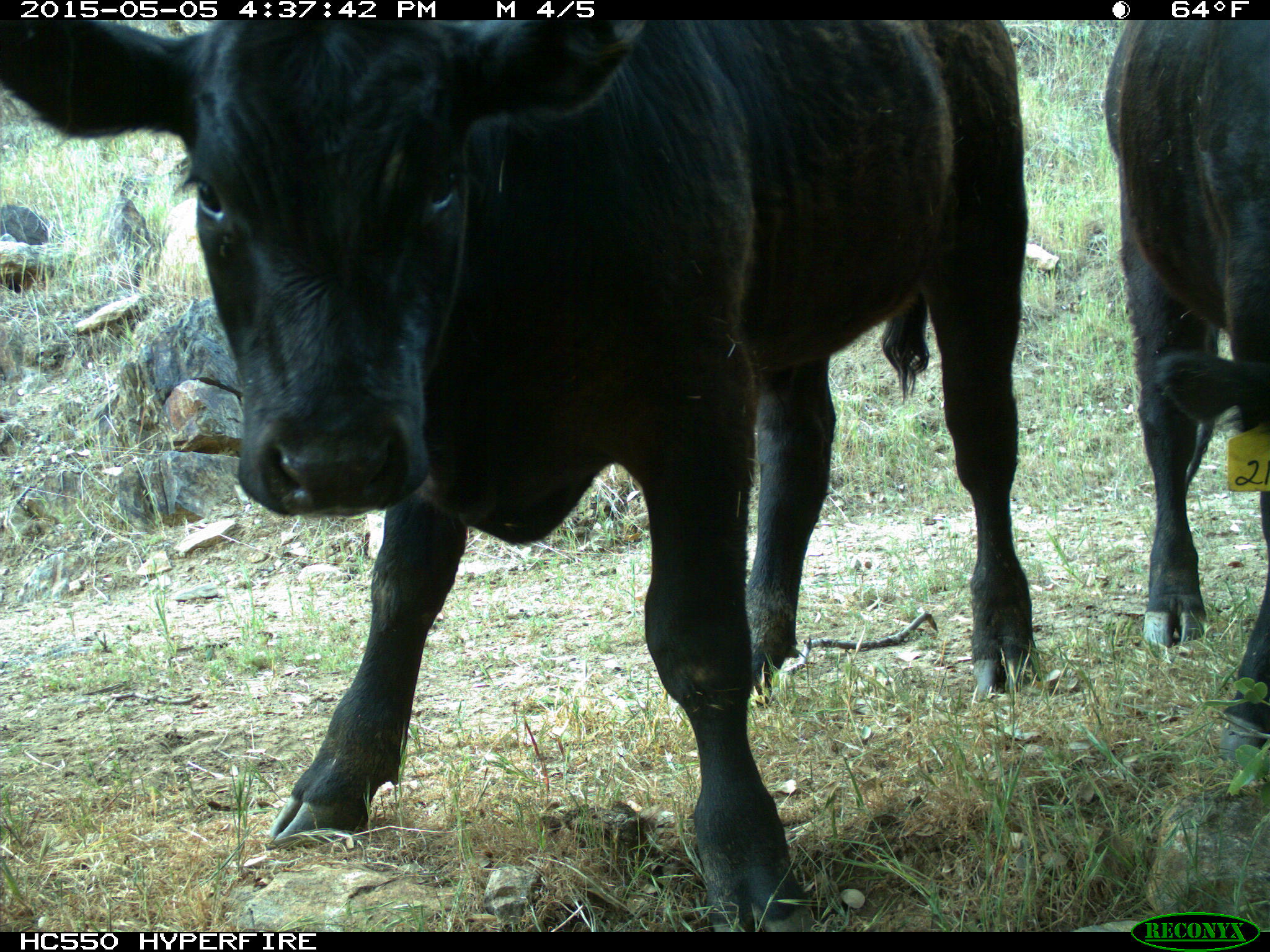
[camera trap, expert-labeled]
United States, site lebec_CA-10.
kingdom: Animalia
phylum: Chordata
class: Mammalia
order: Artiodactyla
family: Bovidae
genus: Bos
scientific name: Bos taurus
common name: domestic cow